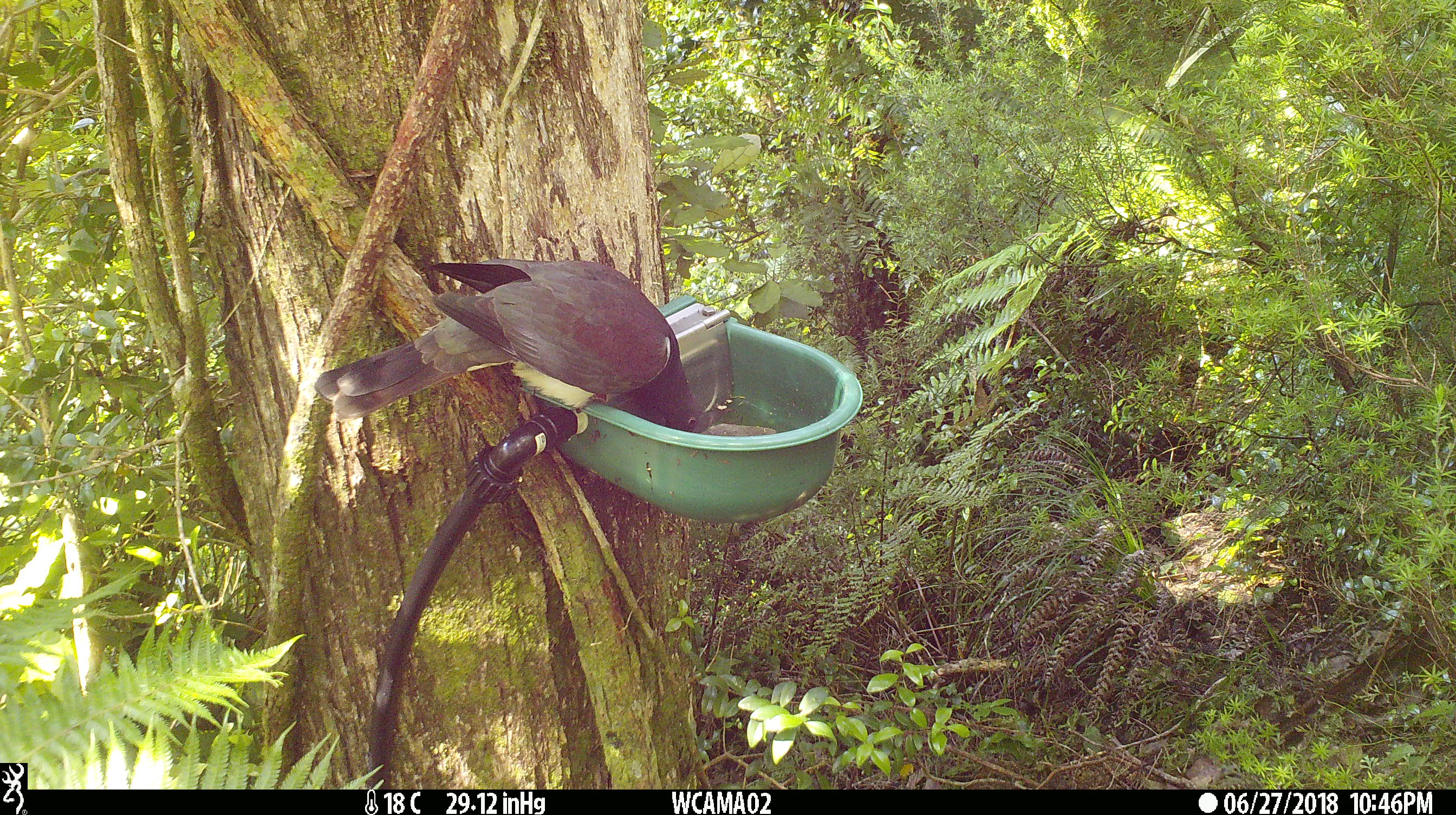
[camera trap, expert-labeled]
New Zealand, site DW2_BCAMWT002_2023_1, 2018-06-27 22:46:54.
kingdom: Animalia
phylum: Chordata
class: Aves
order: Columbiformes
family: Columbidae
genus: Hemiphaga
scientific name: Hemiphaga novaeseelandiae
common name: new zealand pigeon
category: kereru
Kereru (new zealand pigeon) (Hemiphaga novaeseelandiae).